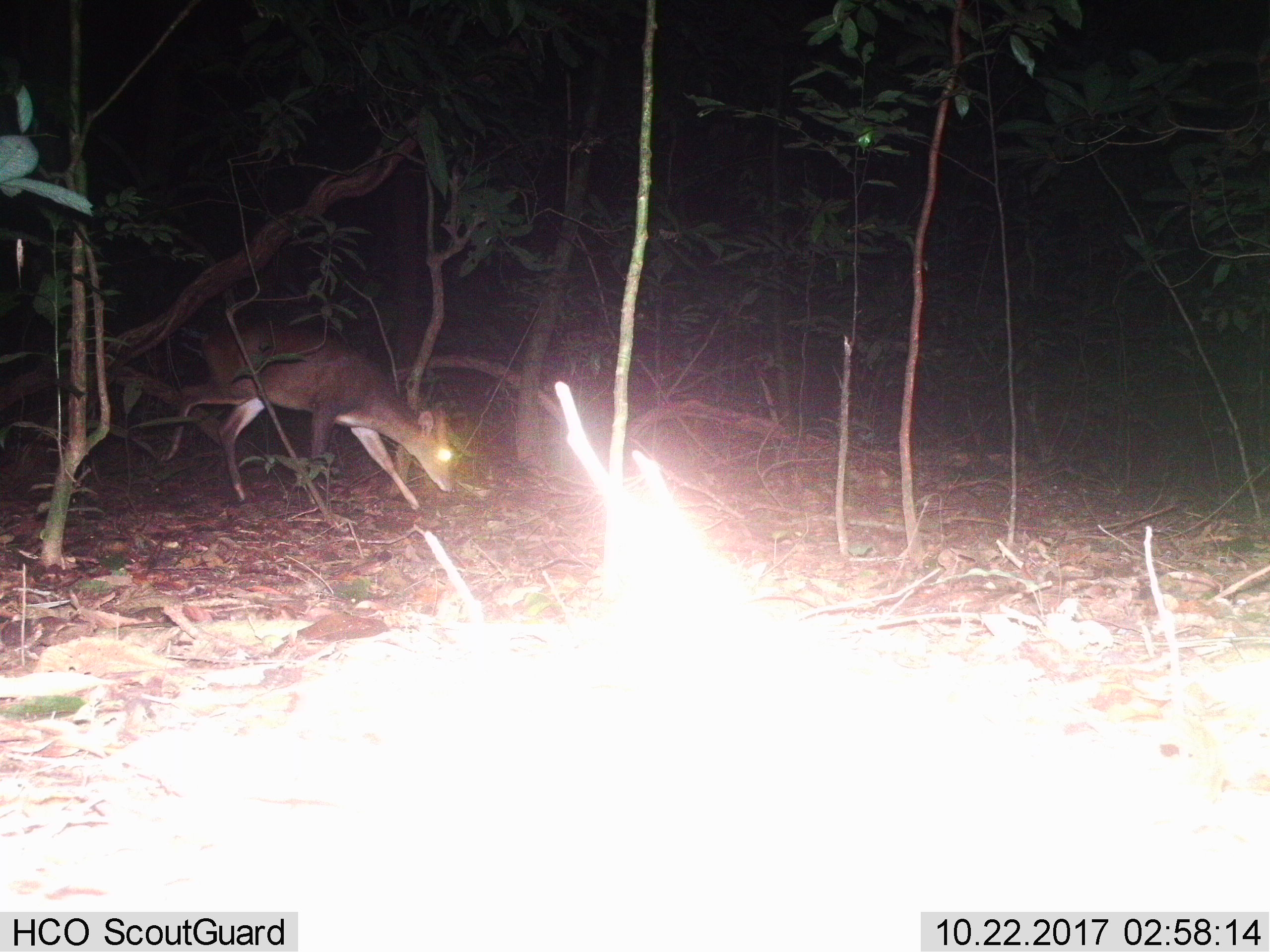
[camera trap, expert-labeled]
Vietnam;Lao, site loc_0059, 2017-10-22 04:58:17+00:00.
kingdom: Animalia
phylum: Chordata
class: Mammalia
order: Artiodactyla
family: Cervidae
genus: Muntiacus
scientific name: Muntiacus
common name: muntjacs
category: unidentified muntjac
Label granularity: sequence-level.